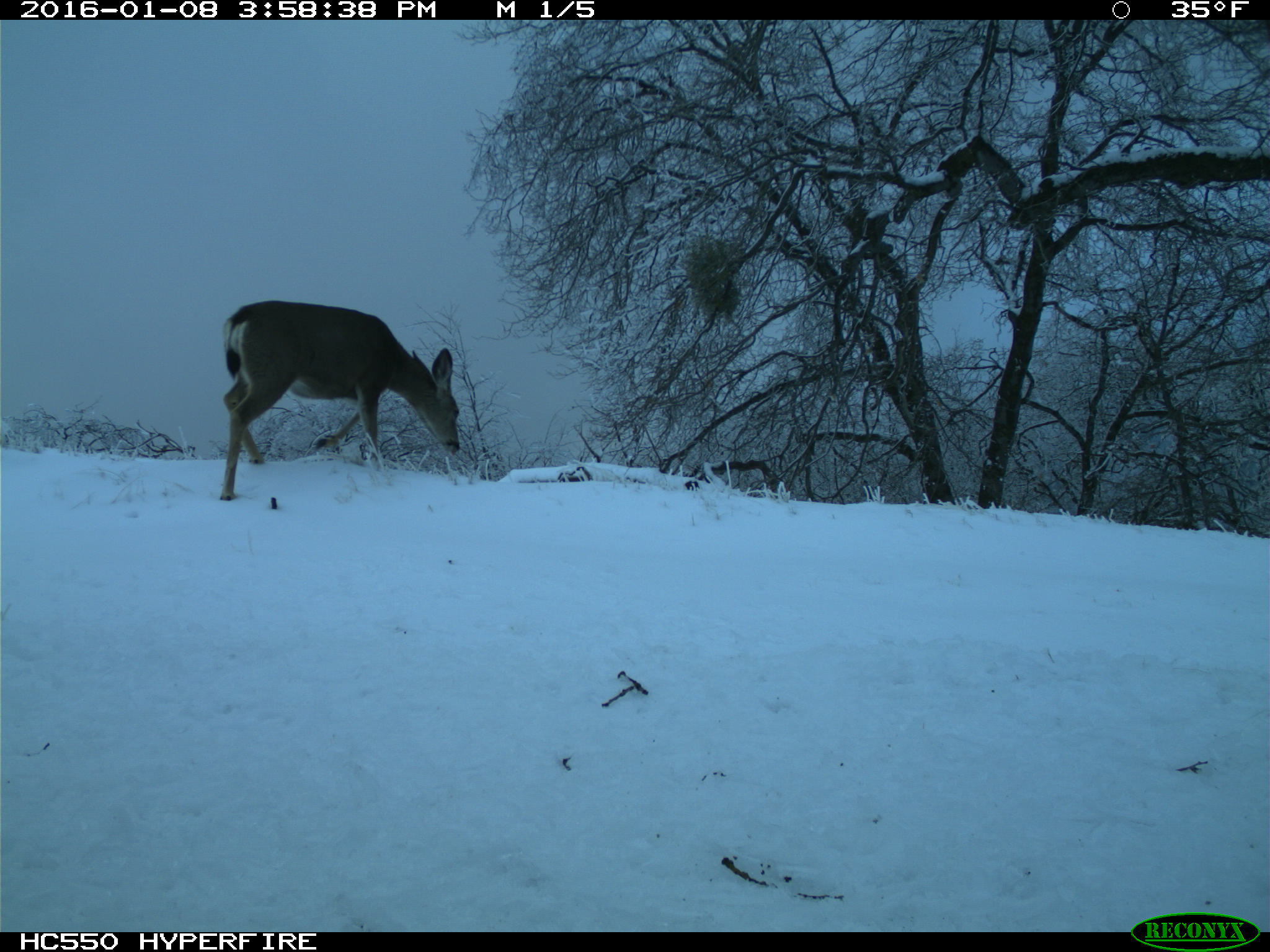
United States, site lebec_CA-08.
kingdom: Animalia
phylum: Chordata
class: Mammalia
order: Artiodactyla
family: Cervidae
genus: Odocoileus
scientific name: Odocoileus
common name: deer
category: unidentified deer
Unidentified deer (deer) (Odocoileus).